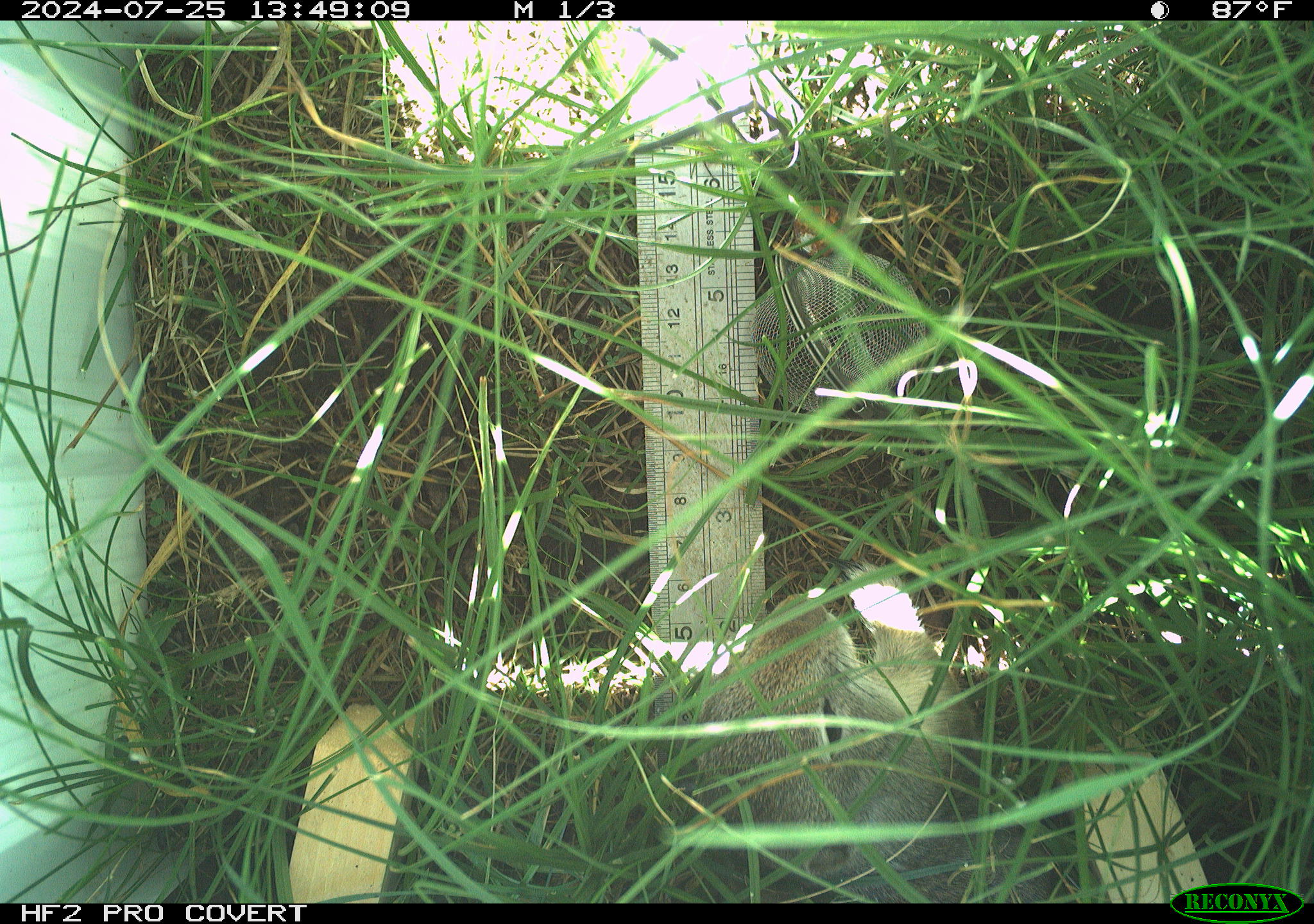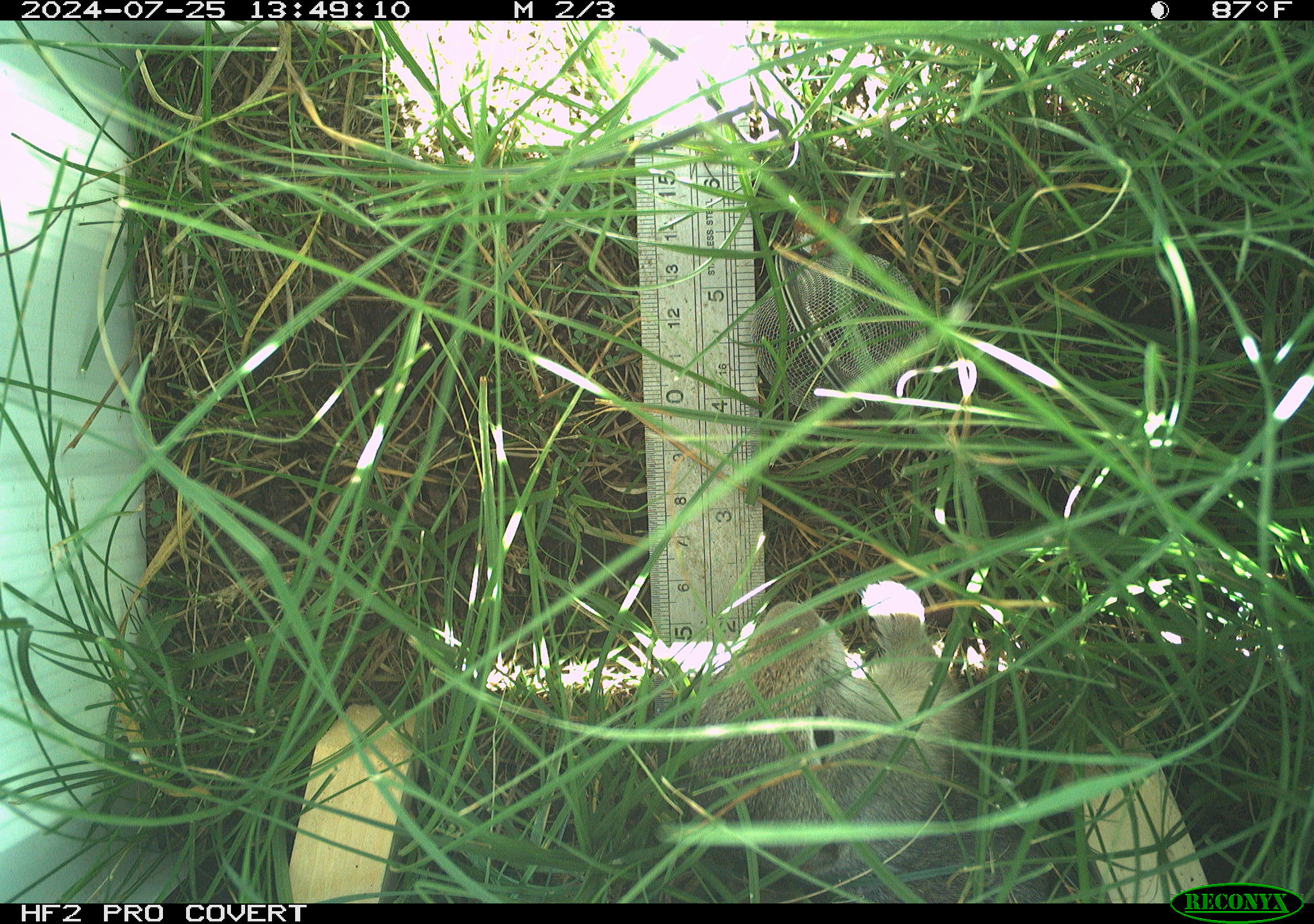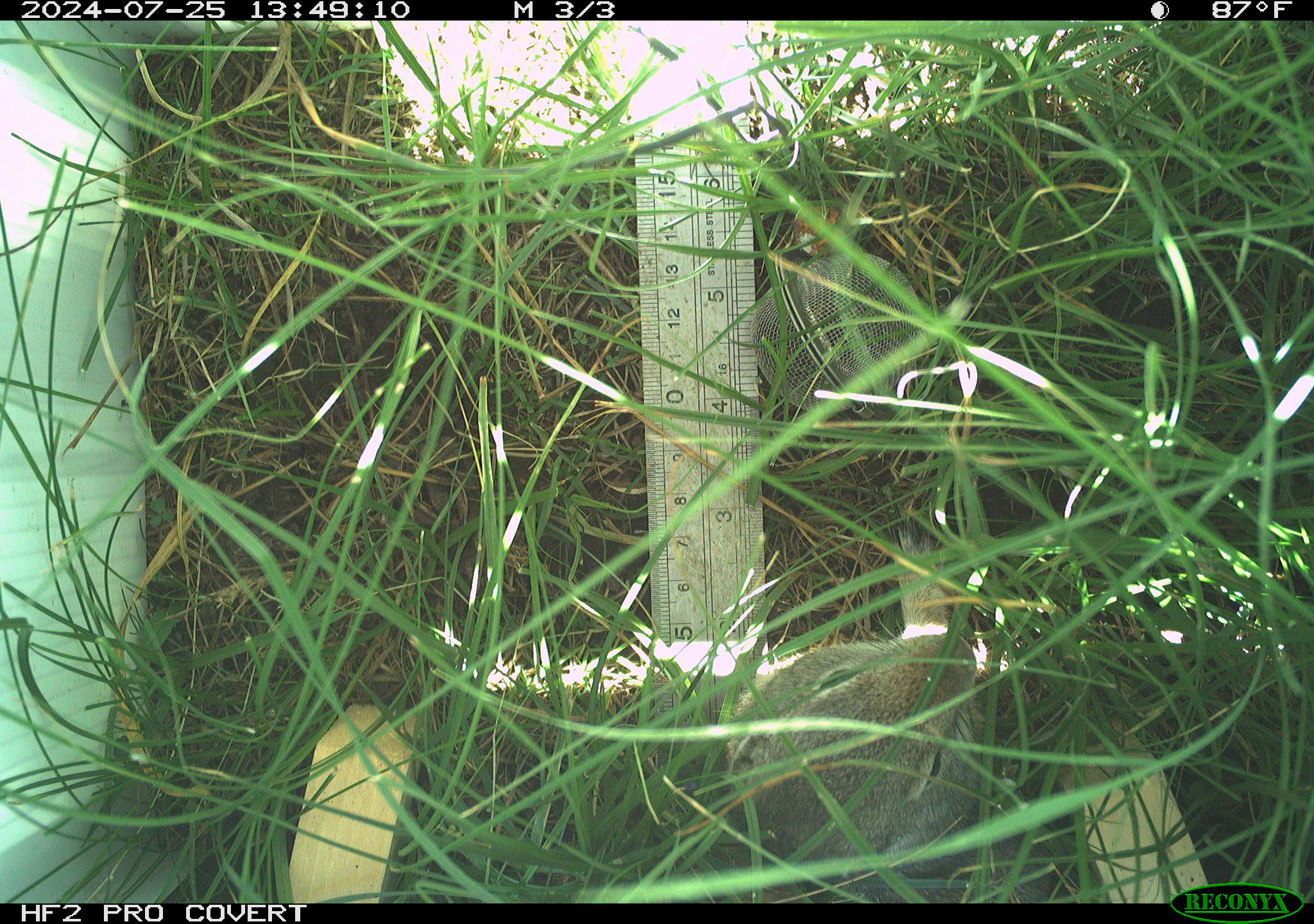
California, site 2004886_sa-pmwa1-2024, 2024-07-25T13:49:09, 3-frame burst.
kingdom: Animalia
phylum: Chordata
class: Mammalia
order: Rodentia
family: Sciuridae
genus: Urocitellus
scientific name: Urocitellus beldingi beldingi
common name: belding's ground squirrel